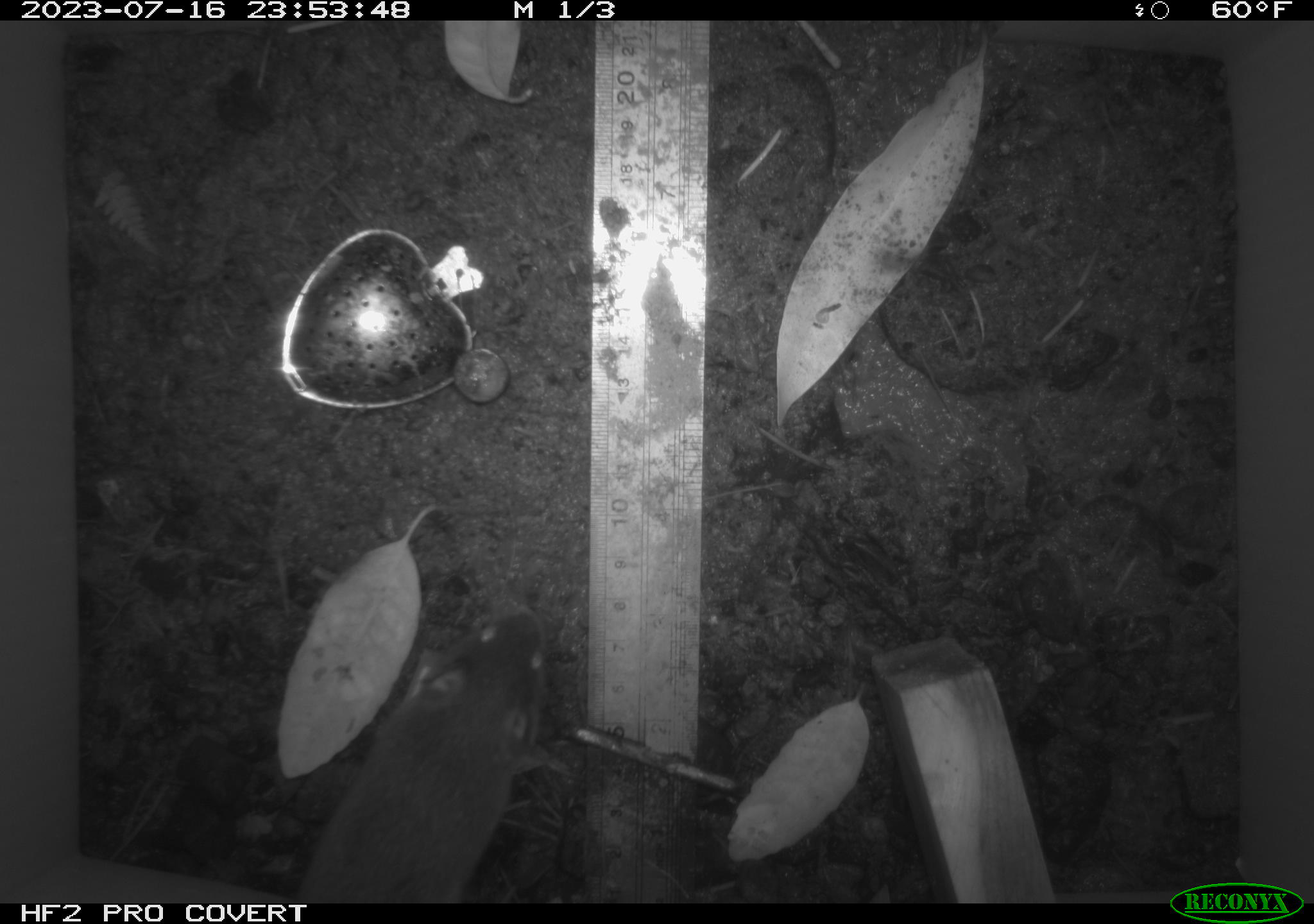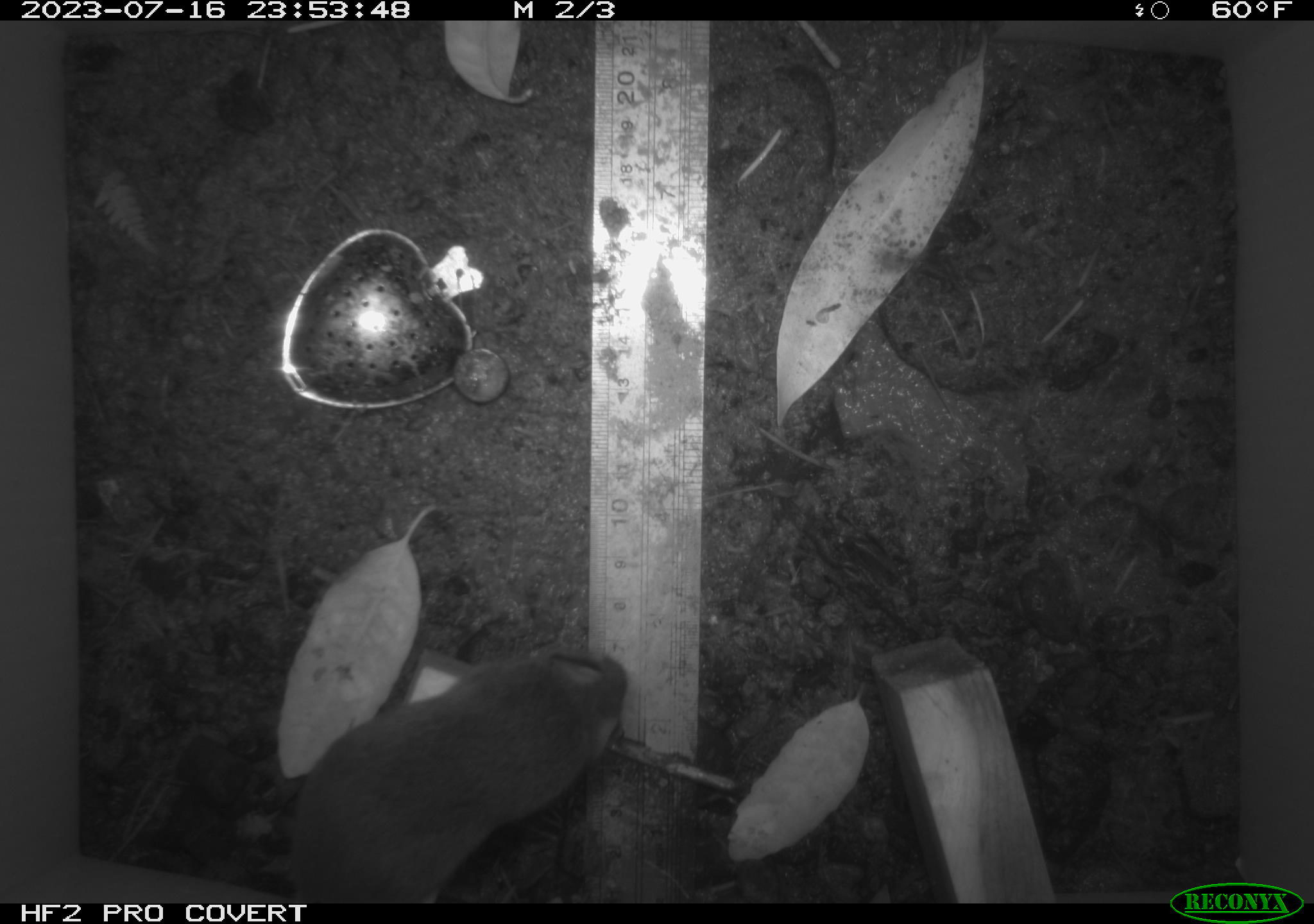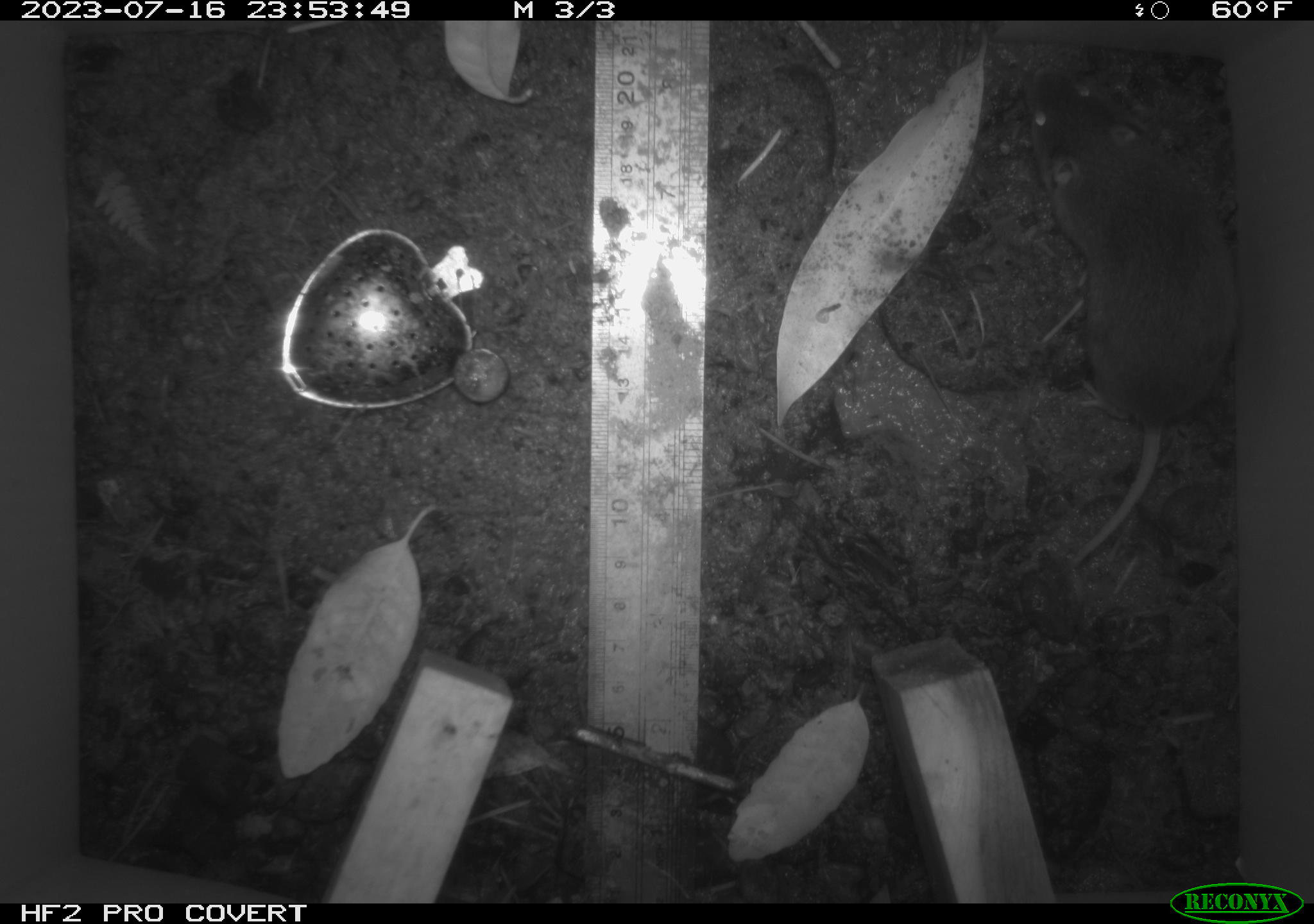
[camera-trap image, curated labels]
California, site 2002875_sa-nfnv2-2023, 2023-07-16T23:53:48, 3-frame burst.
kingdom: Animalia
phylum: Chordata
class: Mammalia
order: Rodentia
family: Cricetidae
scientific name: Arvicolinae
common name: voles, lemmings, and muskrats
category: arvicolinae subfamily